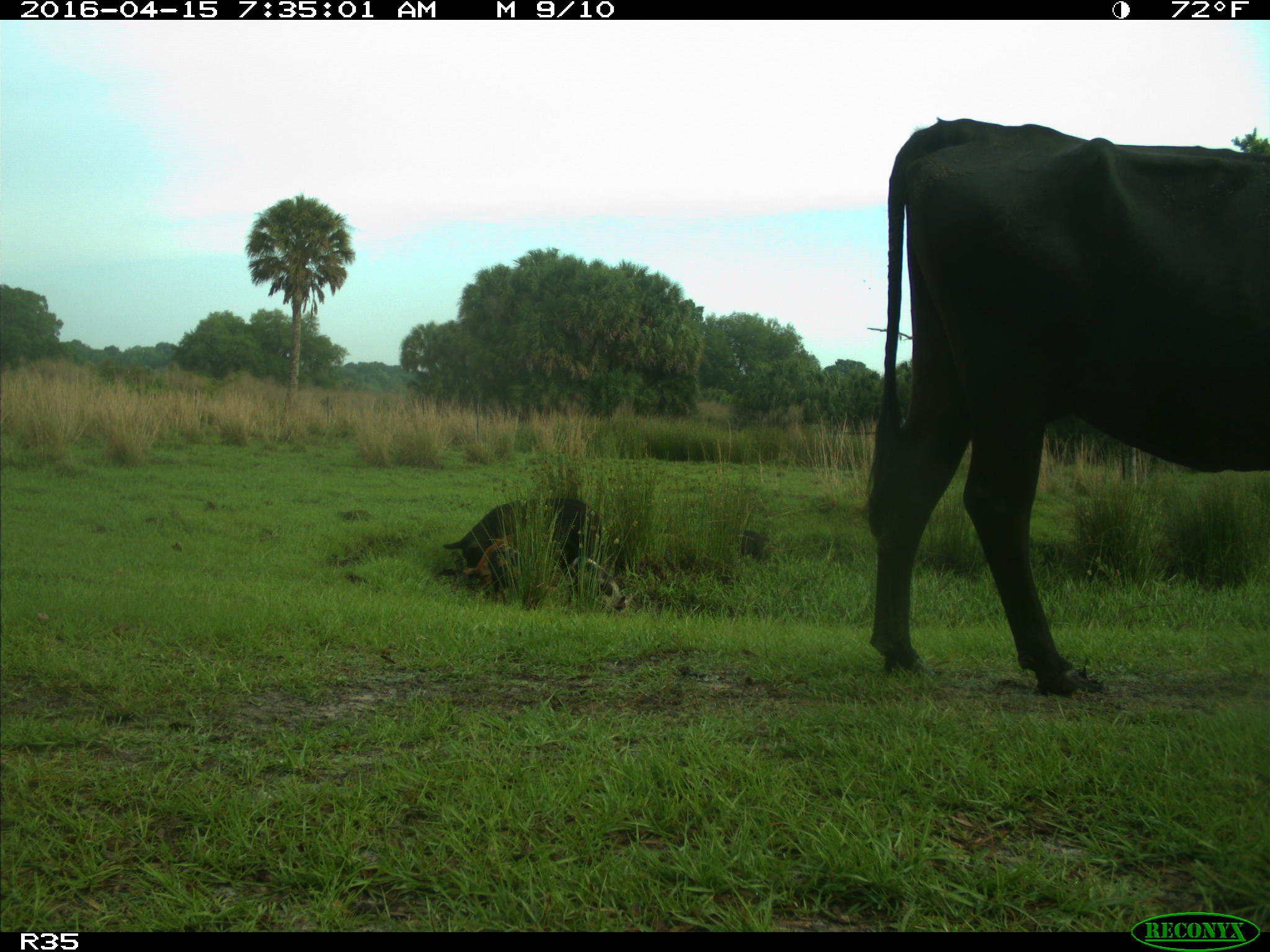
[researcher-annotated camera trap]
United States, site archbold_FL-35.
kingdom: Animalia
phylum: Chordata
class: Mammalia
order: Artiodactyla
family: Suidae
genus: Sus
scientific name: Sus scrofa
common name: wild boar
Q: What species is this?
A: Sus scrofa (wild boar).